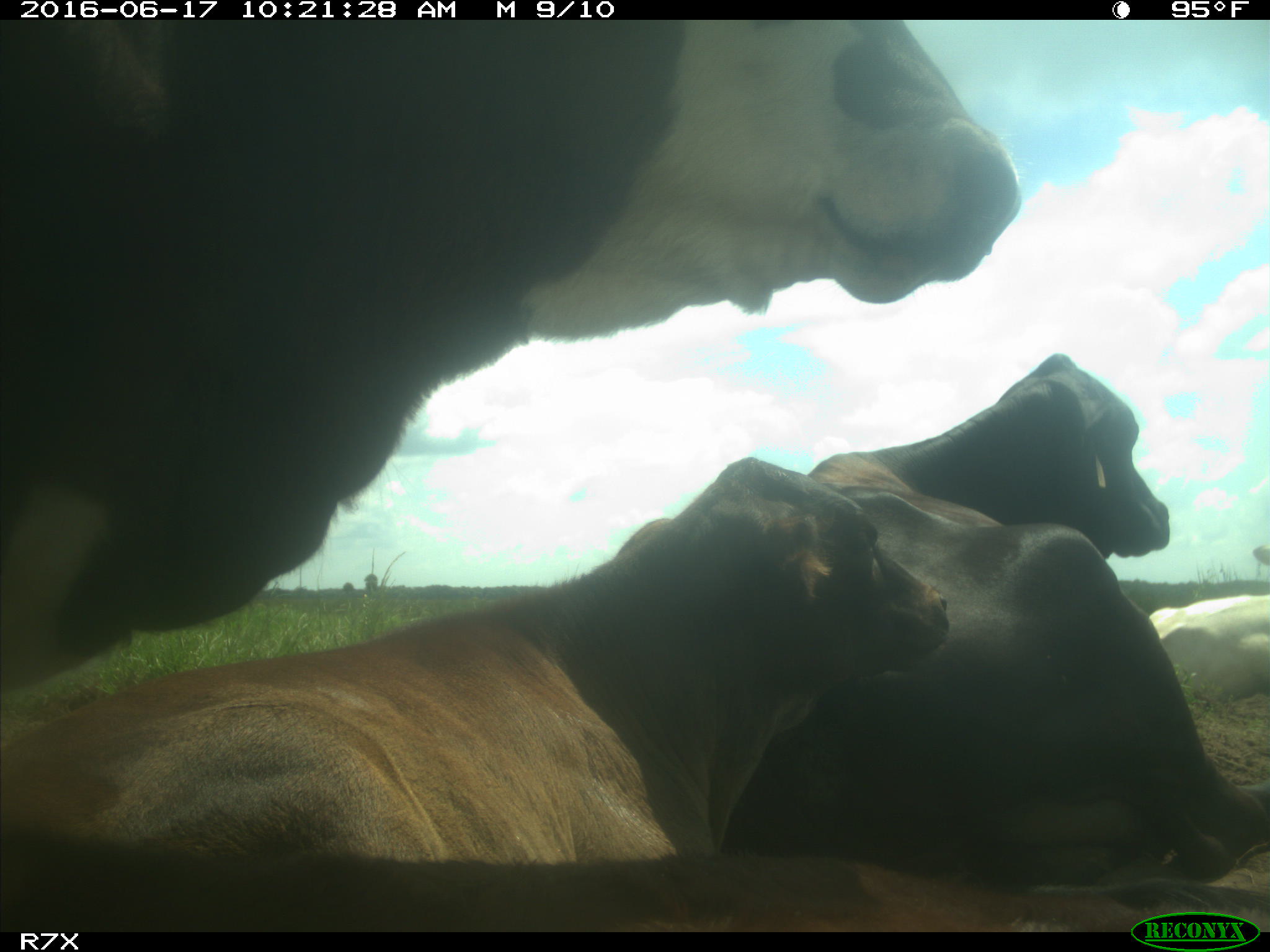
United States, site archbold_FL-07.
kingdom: Animalia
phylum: Chordata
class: Mammalia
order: Artiodactyla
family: Bovidae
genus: Bos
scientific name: Bos taurus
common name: domestic cow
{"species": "Bos taurus (domestic cow)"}